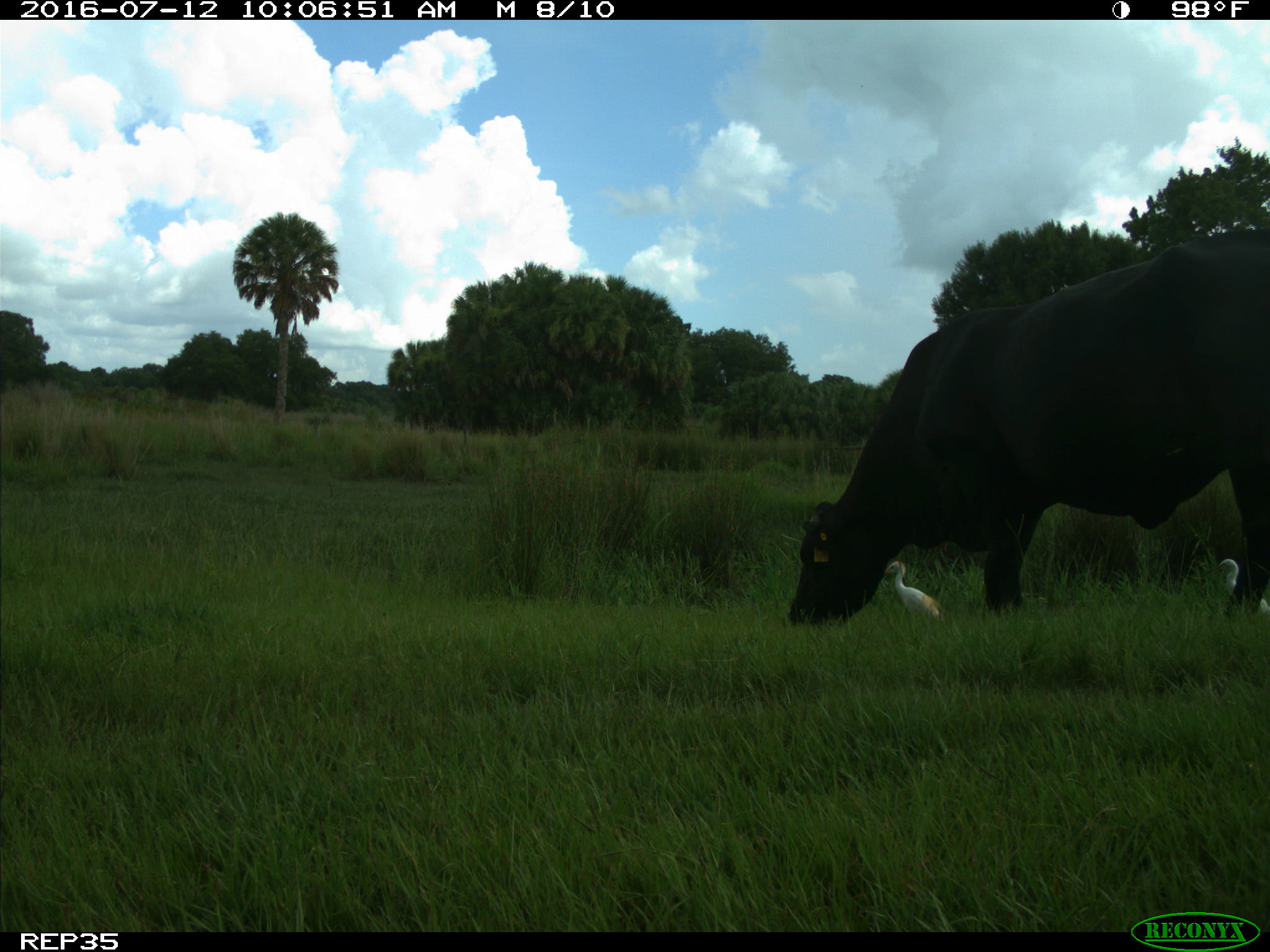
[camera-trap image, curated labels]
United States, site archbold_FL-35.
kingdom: Animalia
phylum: Chordata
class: Mammalia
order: Artiodactyla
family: Bovidae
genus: Bos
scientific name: Bos taurus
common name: domestic cow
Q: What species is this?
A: Bos taurus (domestic cow).